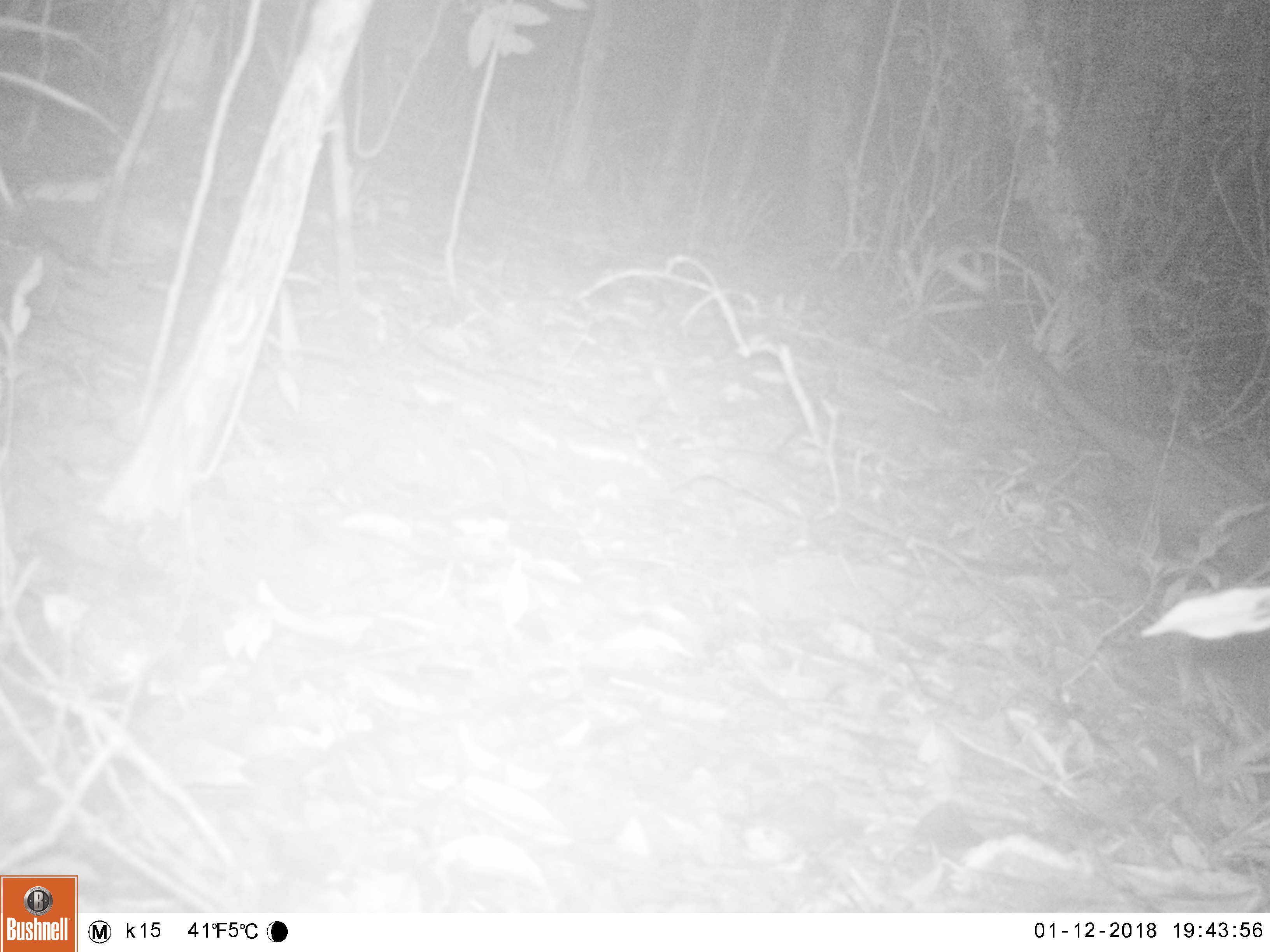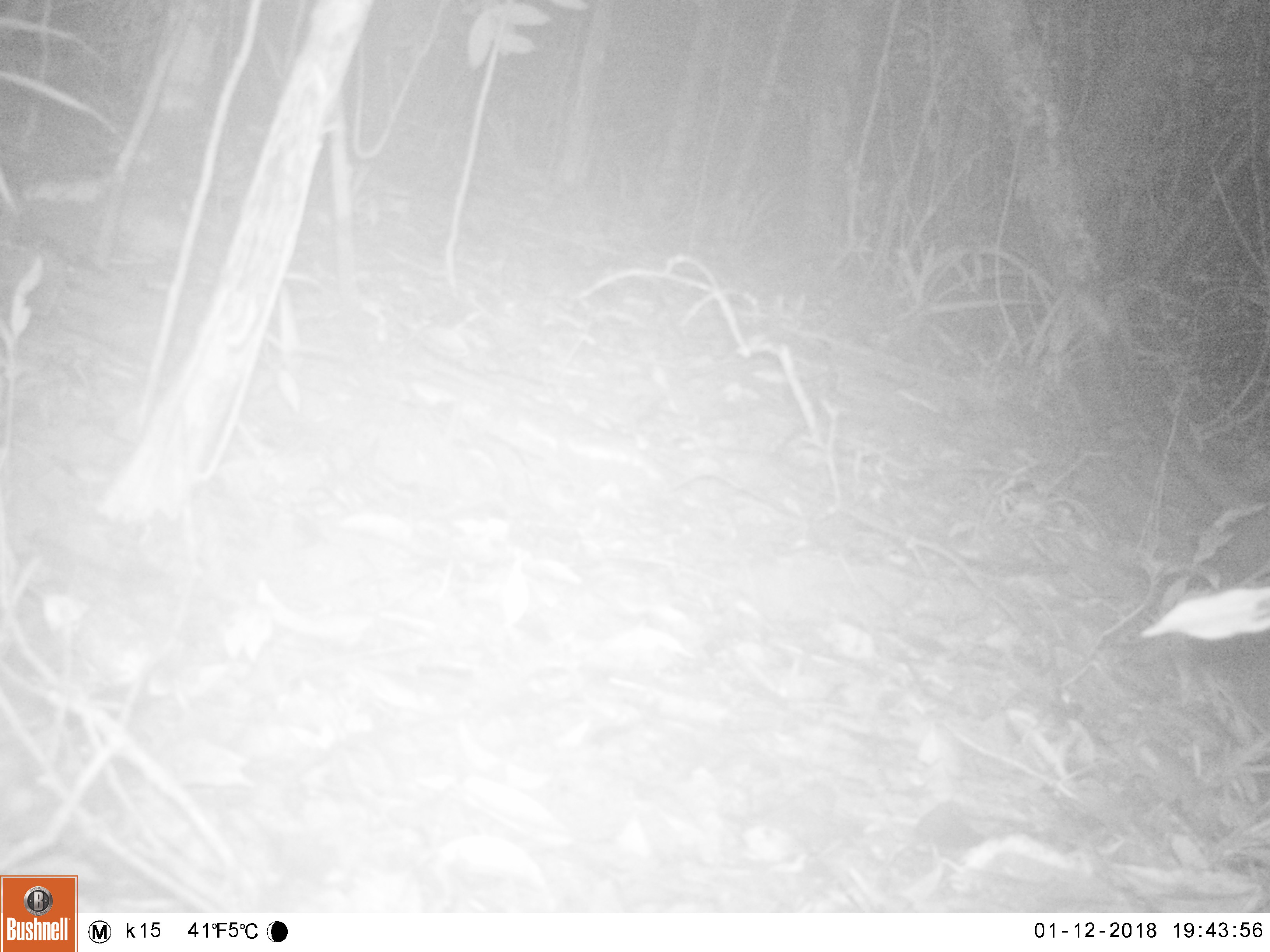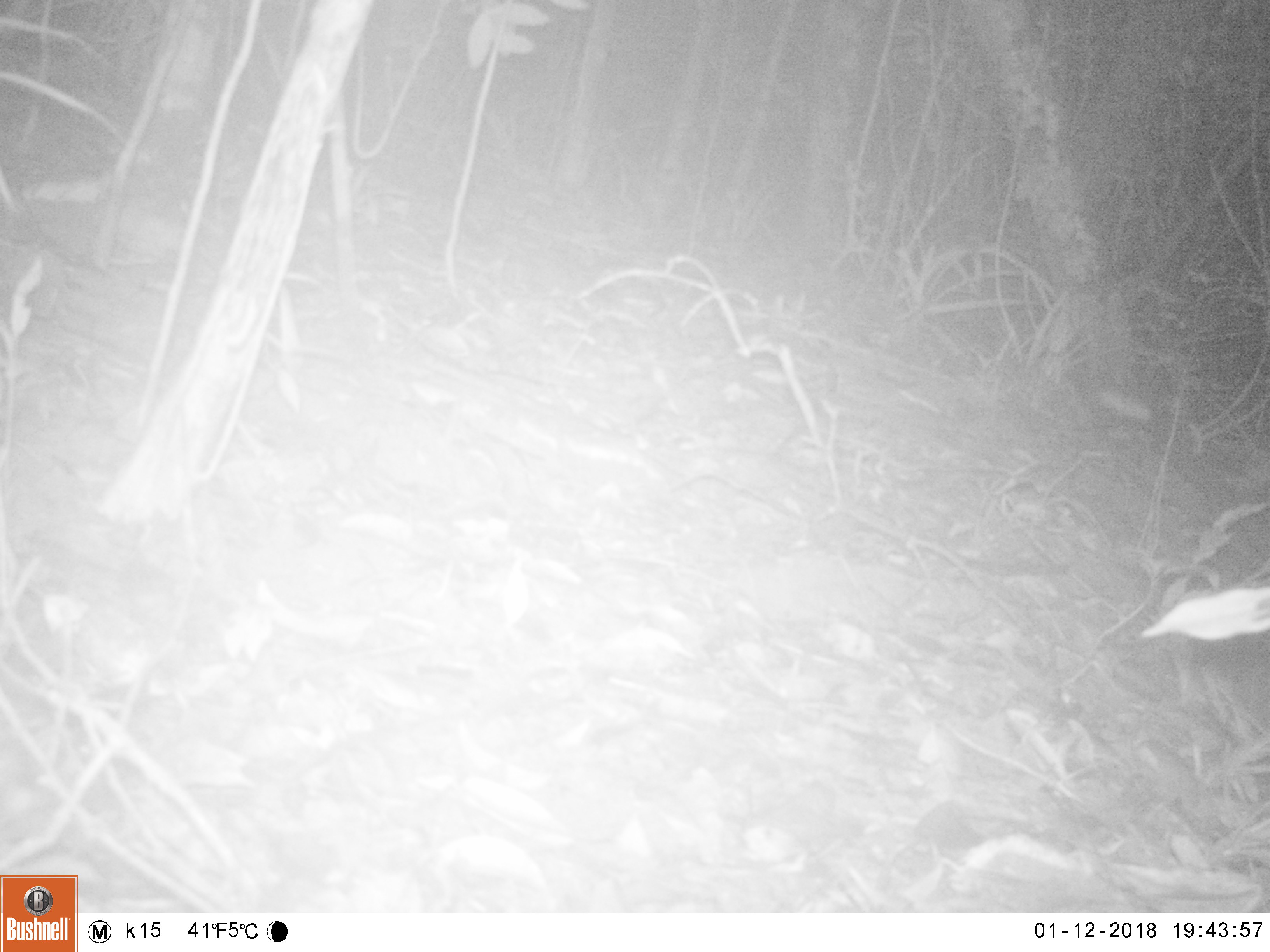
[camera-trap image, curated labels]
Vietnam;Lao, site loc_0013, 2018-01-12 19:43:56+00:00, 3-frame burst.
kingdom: Animalia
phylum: Chordata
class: Mammalia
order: Carnivora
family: Viverridae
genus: Paradoxurus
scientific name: Paradoxurus hermaphroditus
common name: common palm civet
Common palm civet (Paradoxurus hermaphroditus). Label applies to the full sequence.